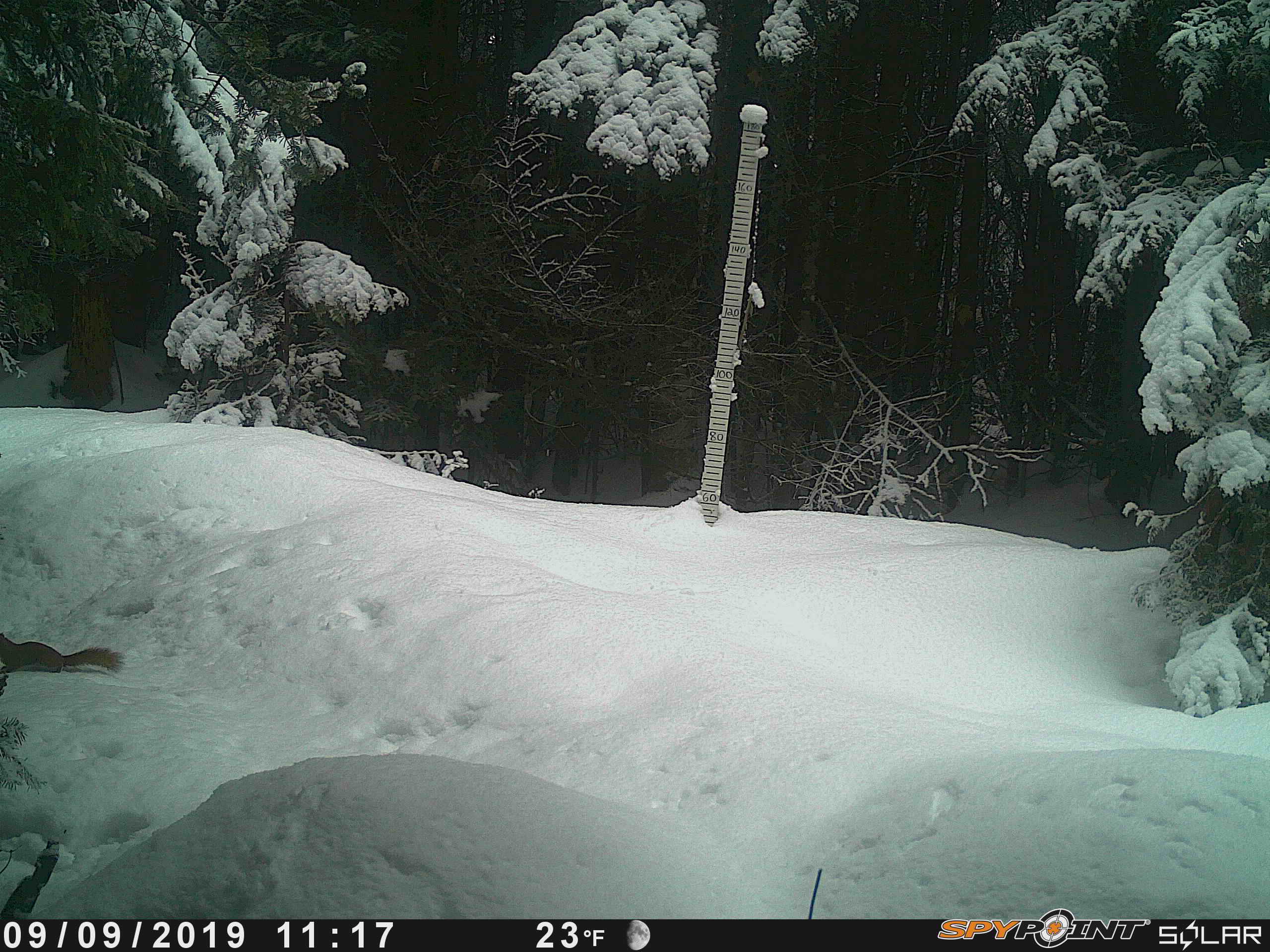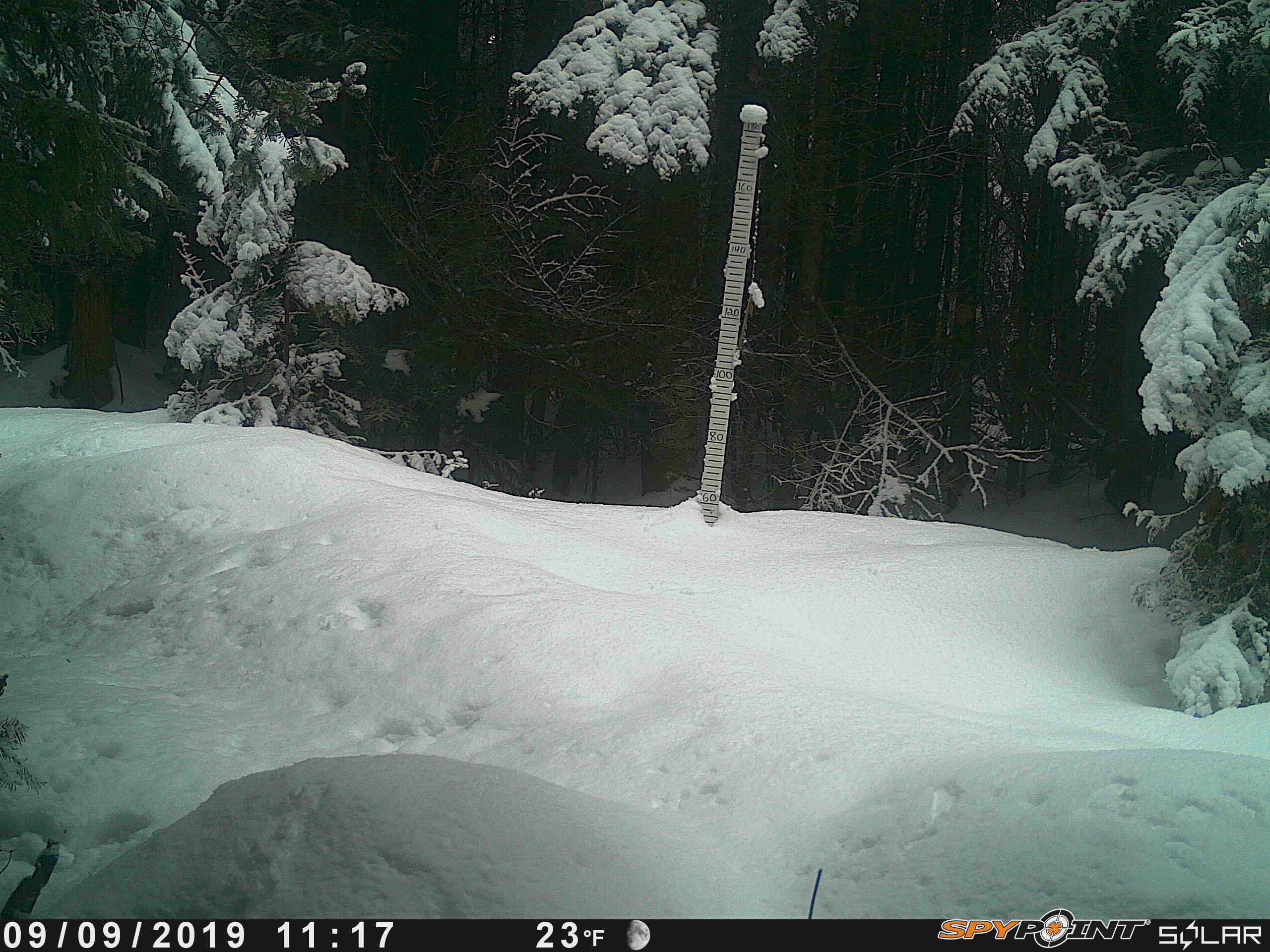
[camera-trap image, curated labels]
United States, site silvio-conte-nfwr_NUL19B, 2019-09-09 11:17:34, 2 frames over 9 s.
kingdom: Animalia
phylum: Chordata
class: Mammalia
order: Rodentia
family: Sciuridae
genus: Tamiasciurus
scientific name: Tamiasciurus hudsonicus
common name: red squirrel